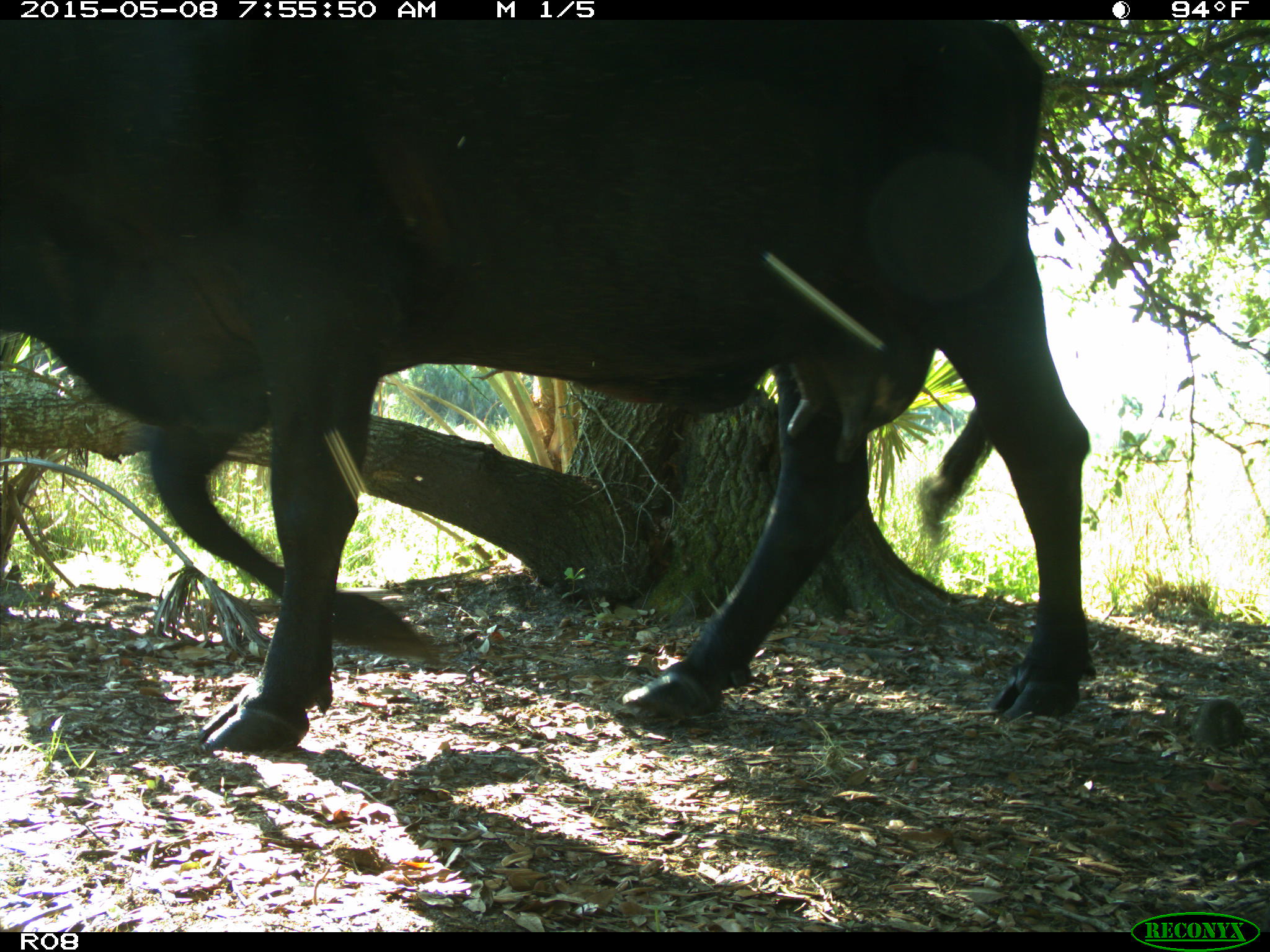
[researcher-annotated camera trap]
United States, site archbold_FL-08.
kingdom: Animalia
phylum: Chordata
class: Mammalia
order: Artiodactyla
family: Bovidae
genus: Bos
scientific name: Bos taurus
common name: domestic cow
Bos taurus (domestic cow).